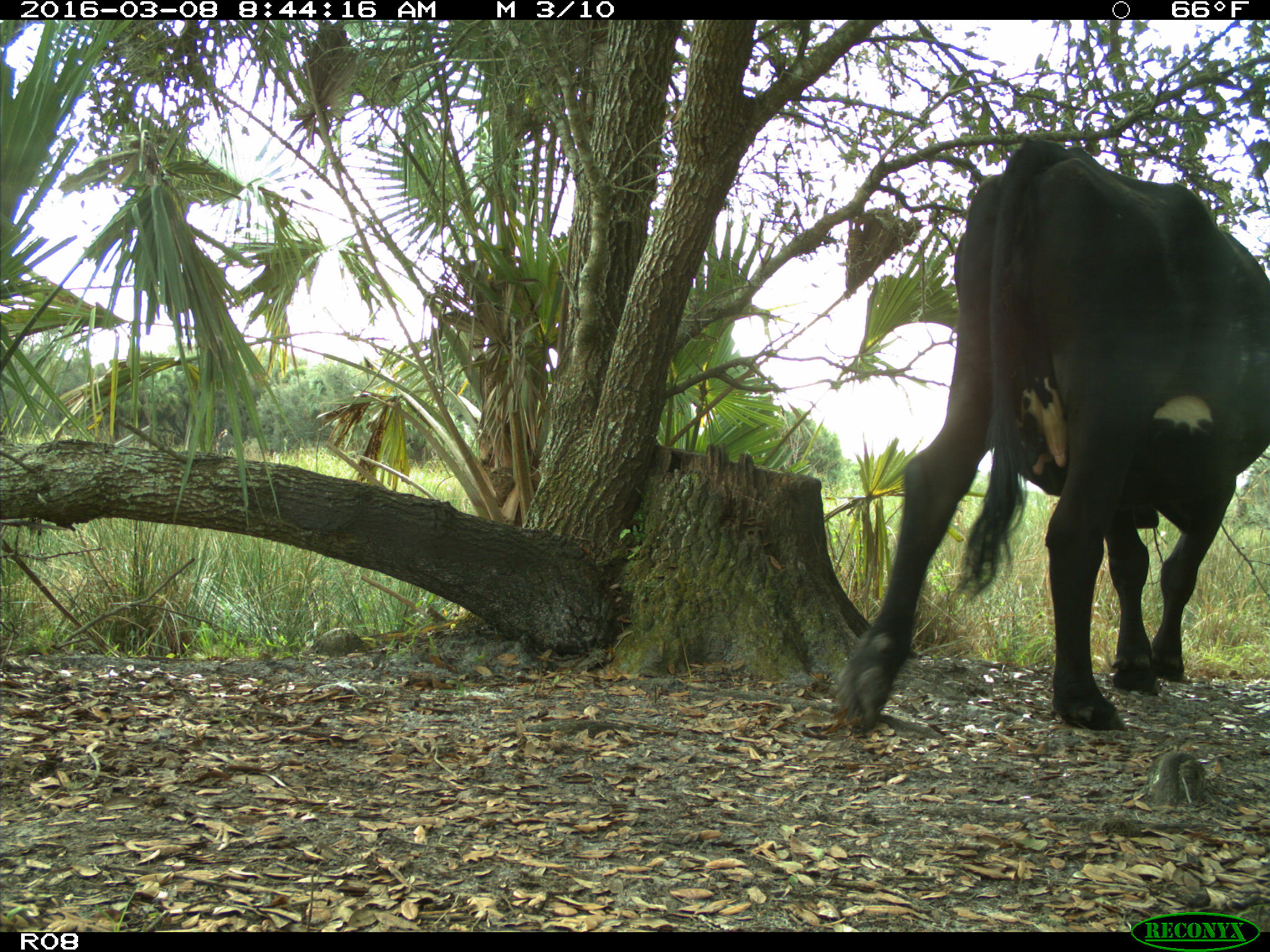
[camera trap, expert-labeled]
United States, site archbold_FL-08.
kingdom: Animalia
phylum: Chordata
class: Mammalia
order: Artiodactyla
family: Bovidae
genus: Bos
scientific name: Bos taurus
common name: domestic cow